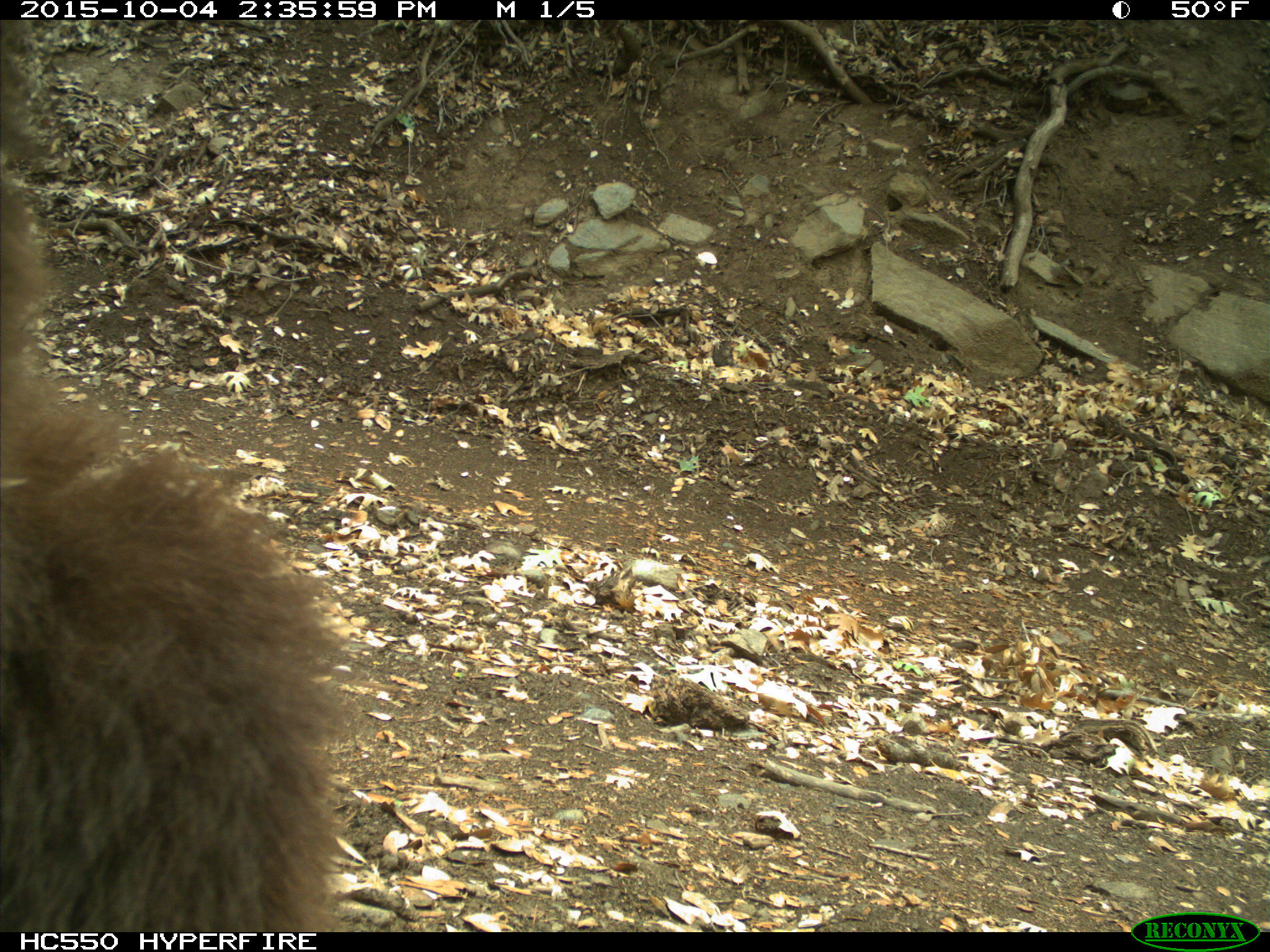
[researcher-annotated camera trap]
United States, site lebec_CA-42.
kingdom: Animalia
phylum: Chordata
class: Mammalia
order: Carnivora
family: Ursidae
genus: Ursus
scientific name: Ursus americanus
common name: american black bear